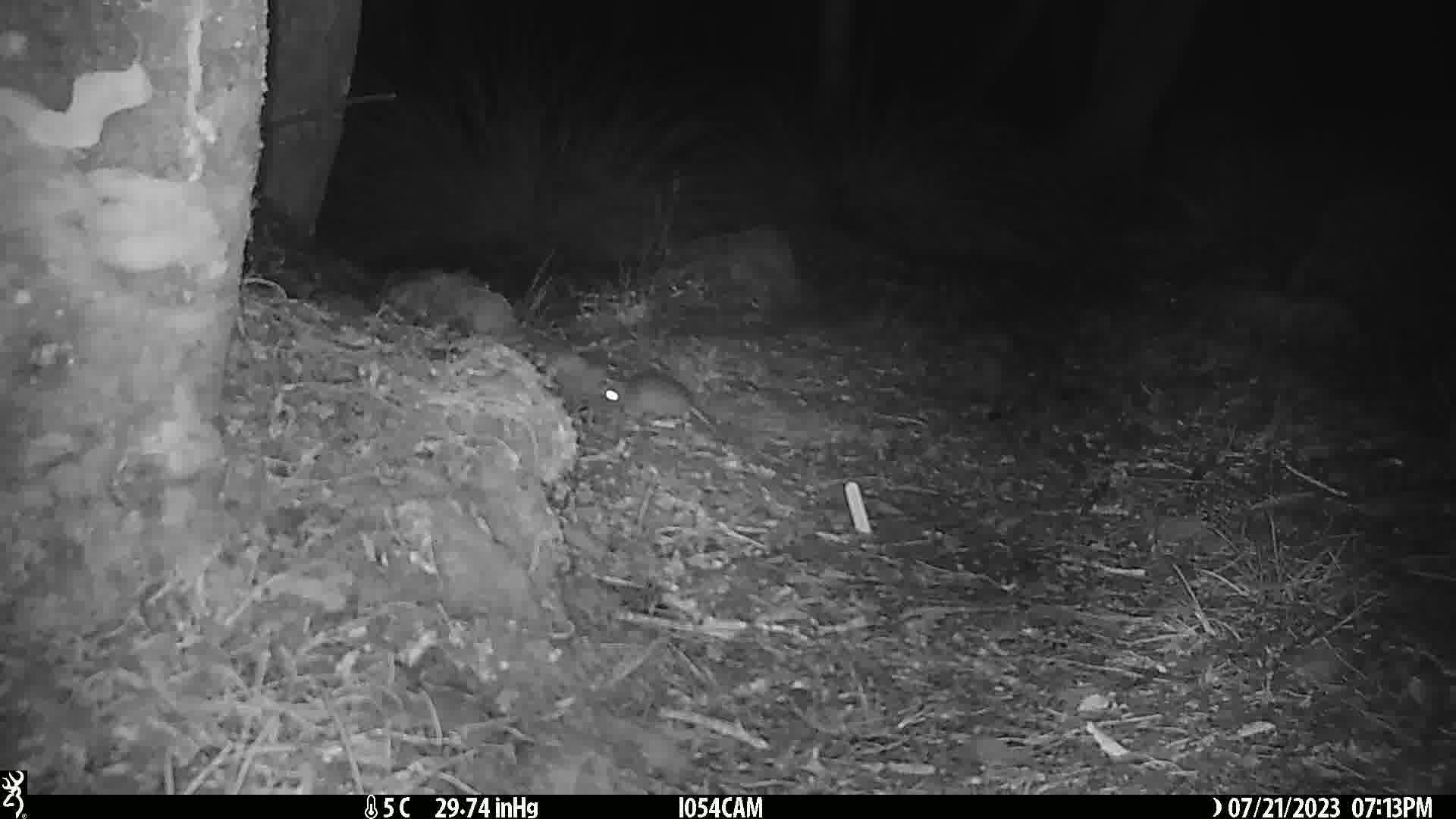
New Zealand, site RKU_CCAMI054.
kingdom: Animalia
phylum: Chordata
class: Mammalia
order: Rodentia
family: Muridae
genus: Rattus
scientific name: Rattus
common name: rat